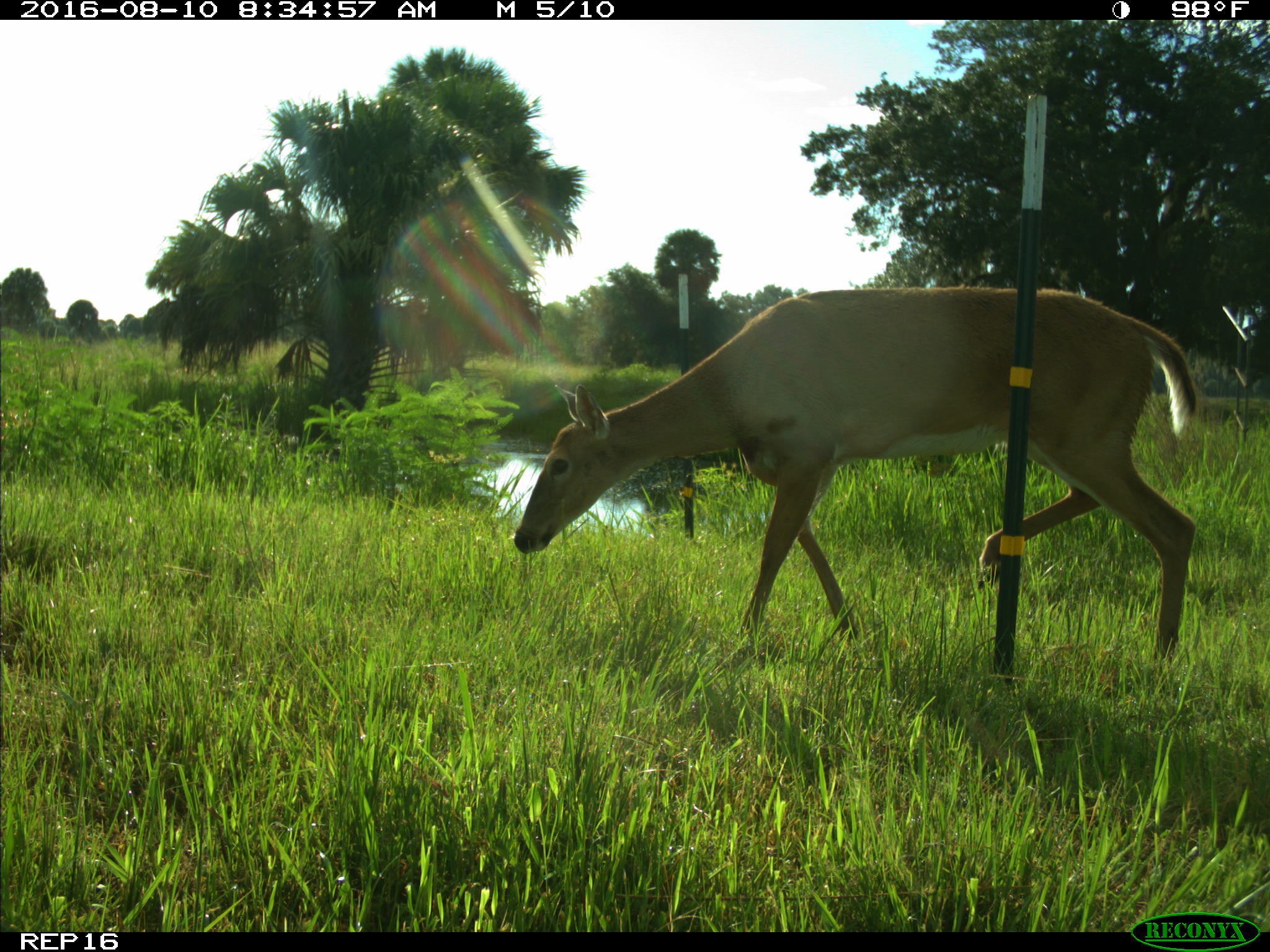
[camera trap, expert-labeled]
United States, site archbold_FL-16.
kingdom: Animalia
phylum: Chordata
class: Mammalia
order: Artiodactyla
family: Cervidae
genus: Odocoileus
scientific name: Odocoileus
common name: deer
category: unidentified deer